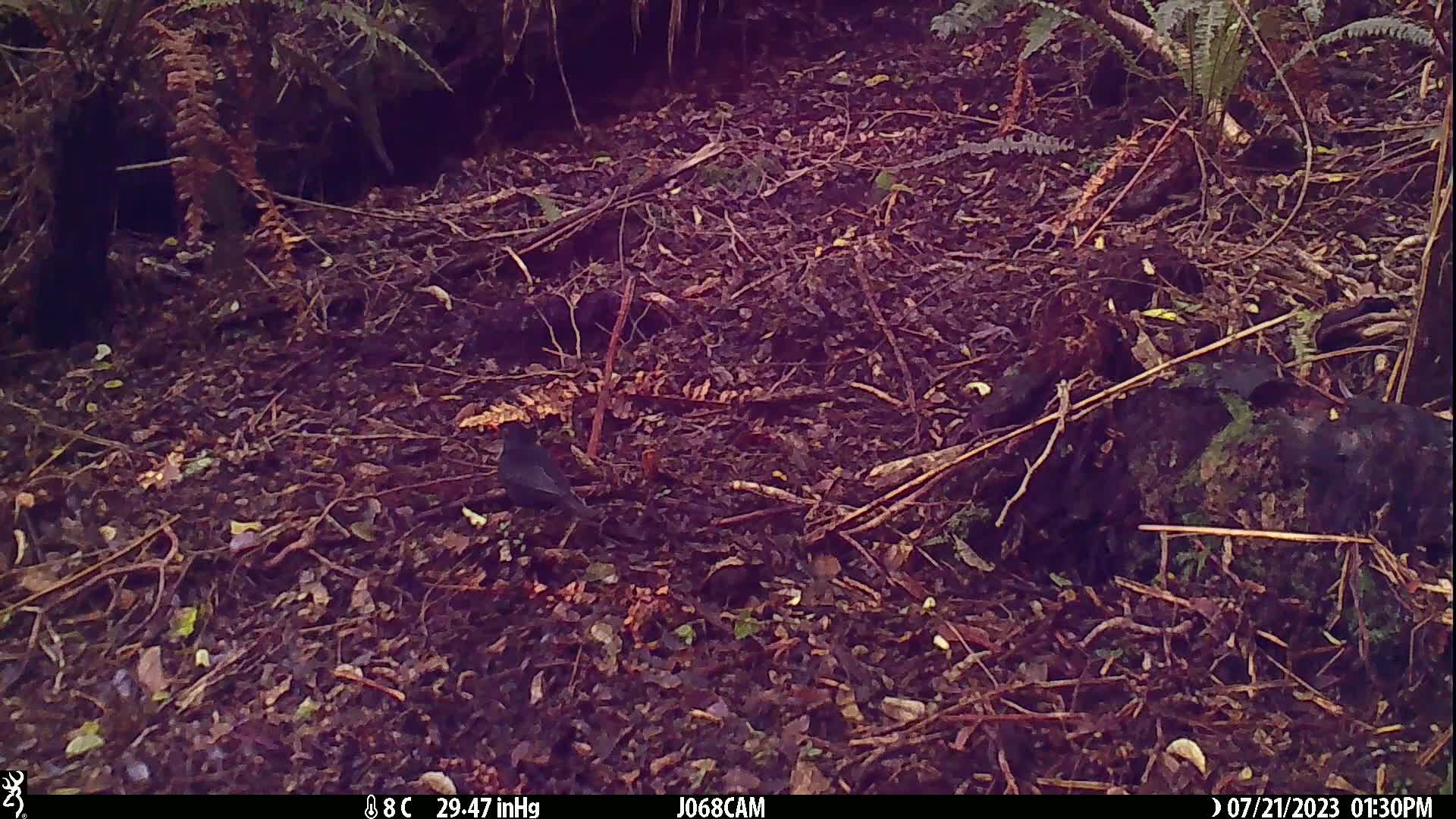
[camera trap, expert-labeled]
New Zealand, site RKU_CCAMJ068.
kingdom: Animalia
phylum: Chordata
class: Aves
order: Passeriformes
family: Turdidae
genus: Turdus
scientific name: Turdus merula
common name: eurasian blackbird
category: blackbird